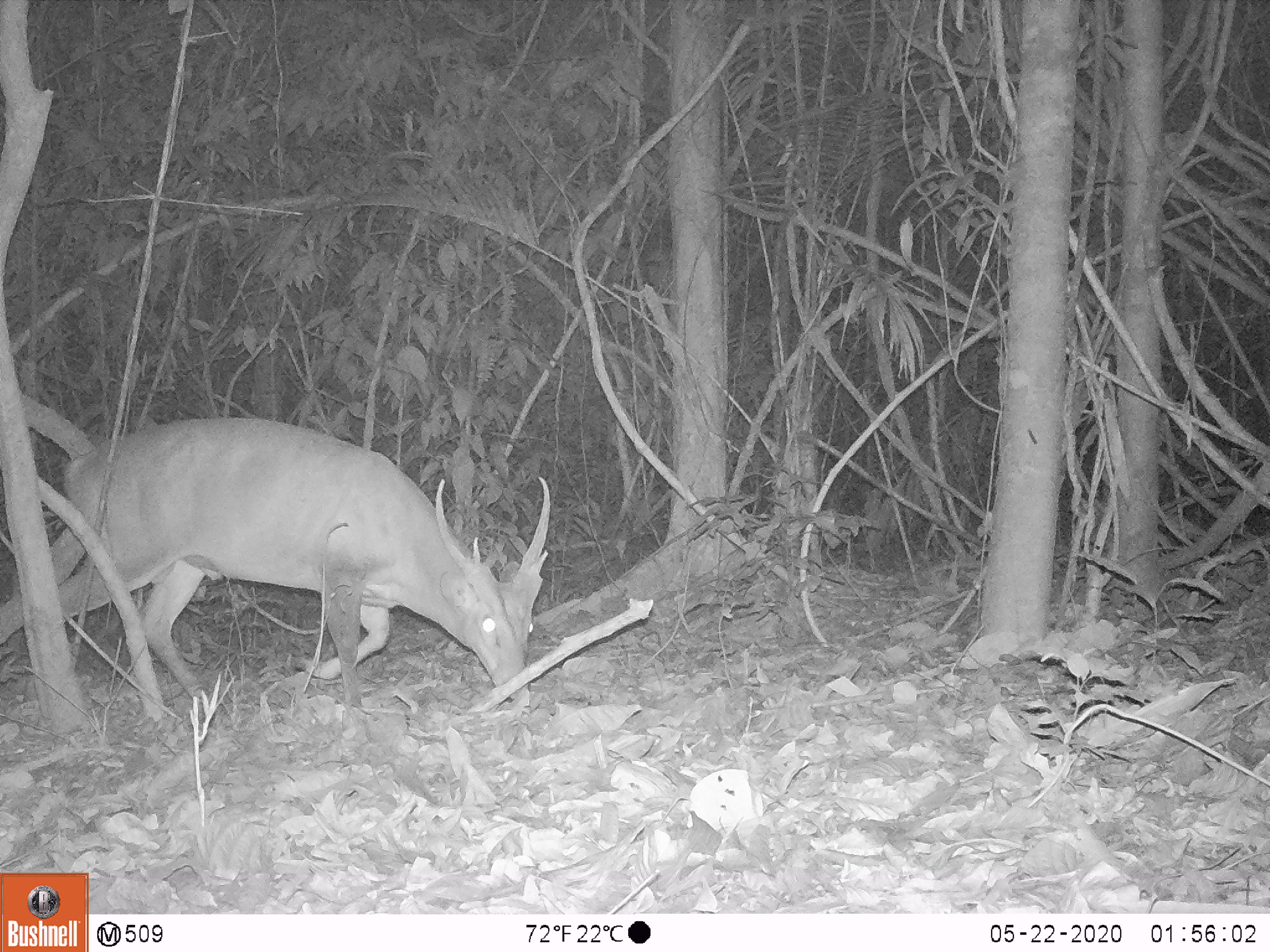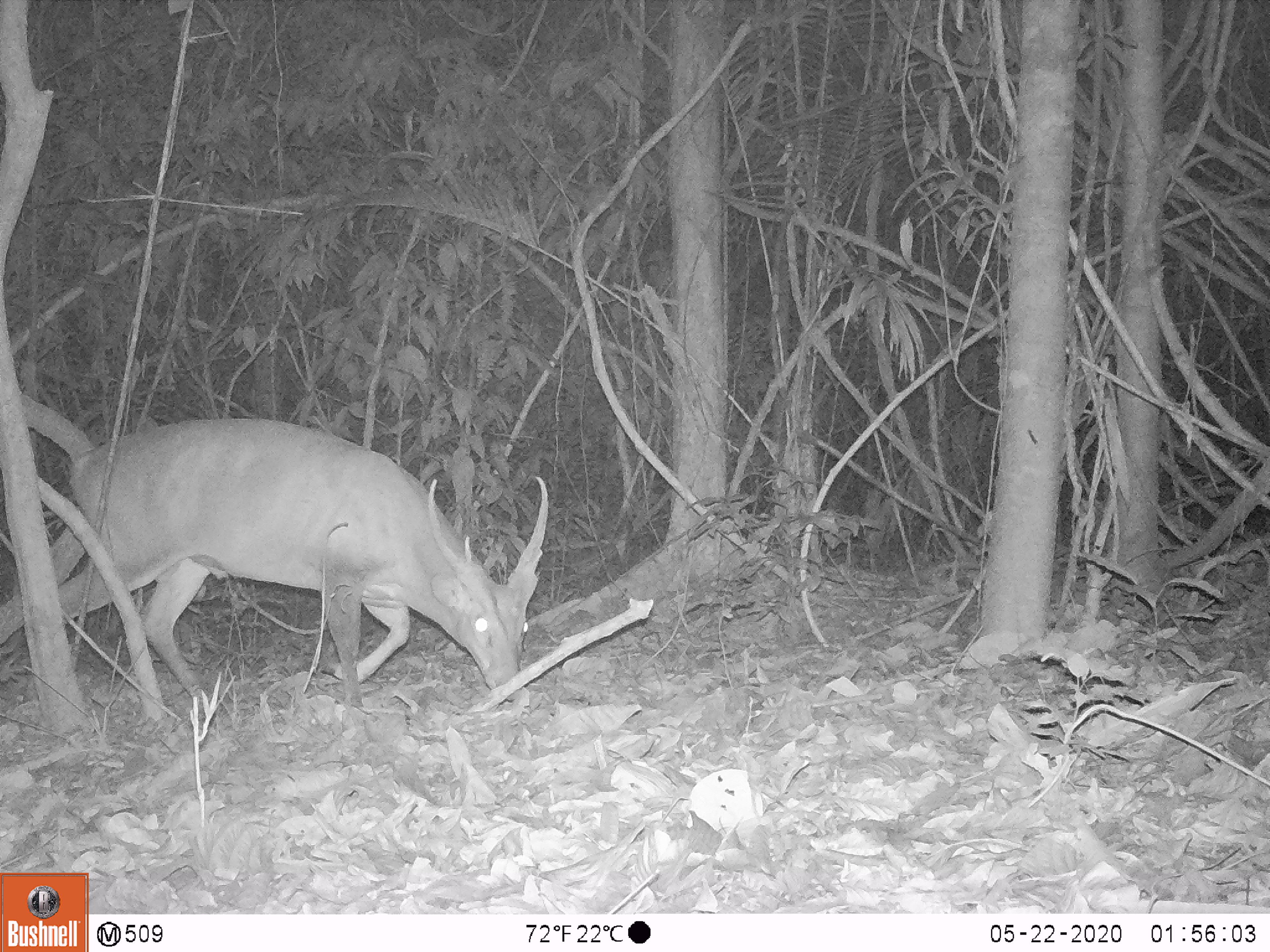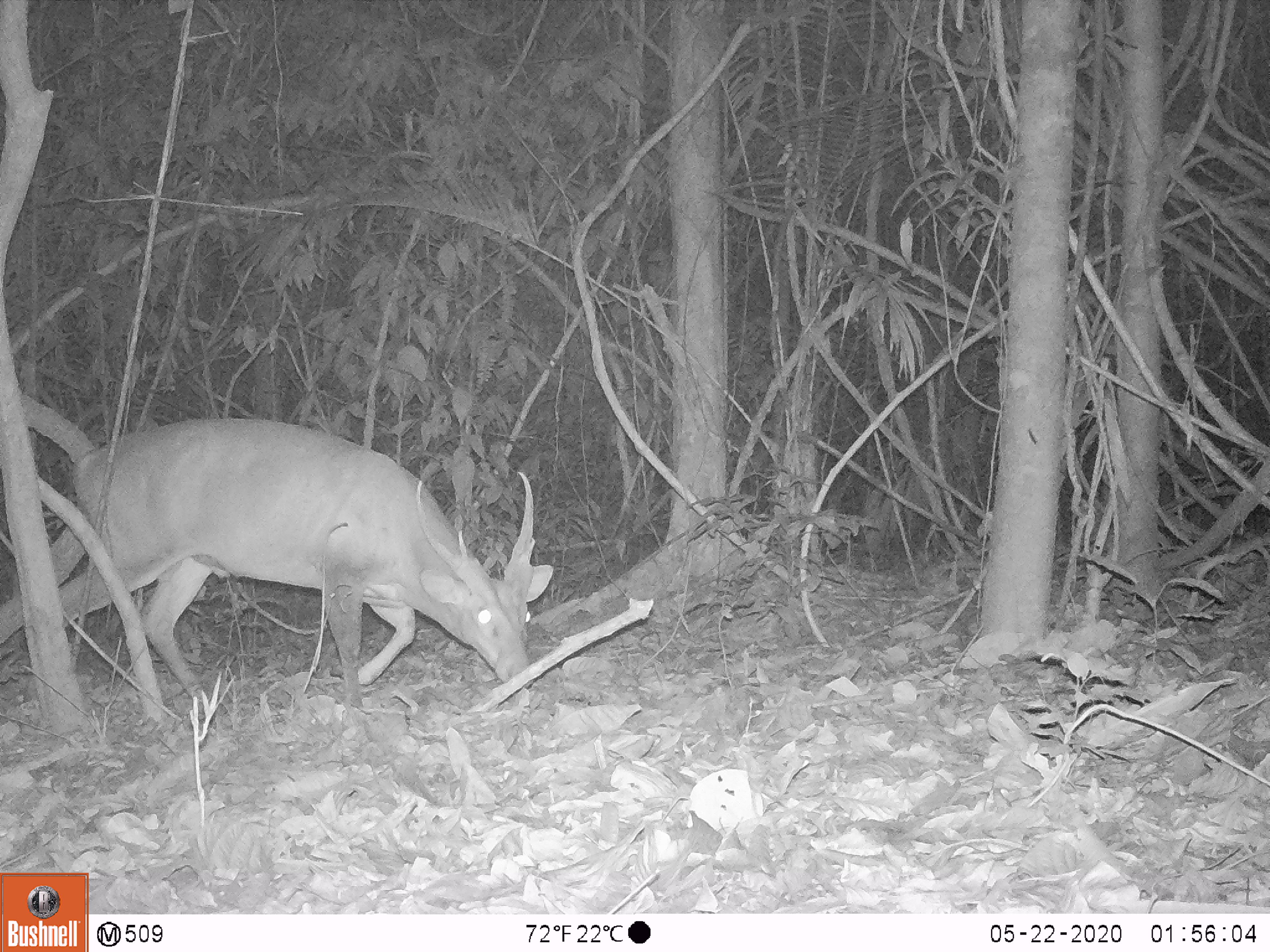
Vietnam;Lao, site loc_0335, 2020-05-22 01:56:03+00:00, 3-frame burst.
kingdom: Animalia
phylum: Chordata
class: Mammalia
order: Artiodactyla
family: Cervidae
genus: Muntiacus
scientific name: Muntiacus vuquangensis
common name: large-antlered muntjac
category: large antlered muntjac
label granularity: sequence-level